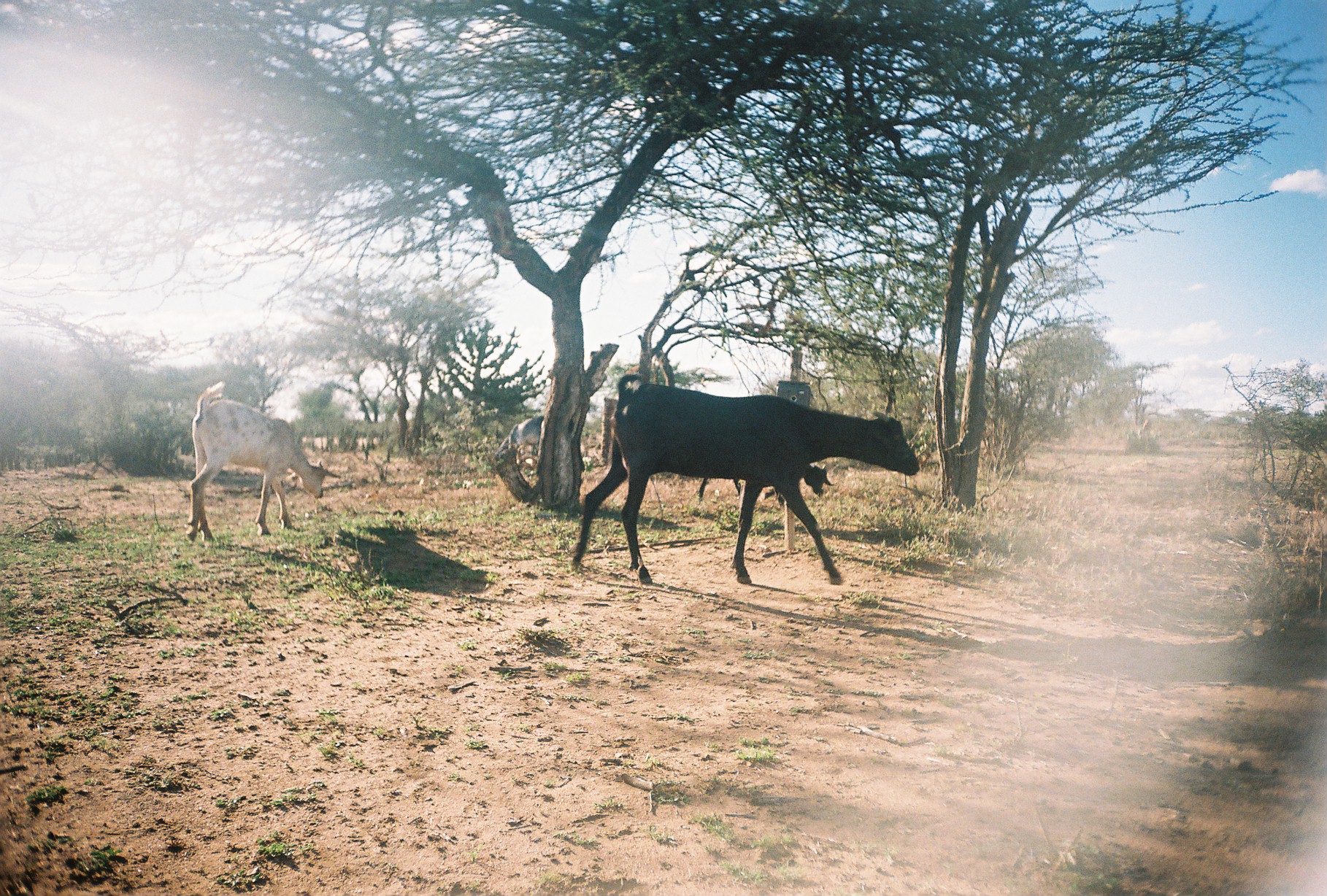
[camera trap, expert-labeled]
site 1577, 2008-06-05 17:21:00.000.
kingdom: Animalia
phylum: Chordata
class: Mammalia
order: Artiodactyla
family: Bovidae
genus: Capra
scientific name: Capra aegagrus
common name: wild goat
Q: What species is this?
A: Capra aegagrus (wild goat).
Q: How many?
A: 4.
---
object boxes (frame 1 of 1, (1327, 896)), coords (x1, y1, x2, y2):
capra aegagrus: (574, 375, 918, 586); (188, 381, 340, 540); (694, 457, 836, 506); (502, 415, 540, 452)